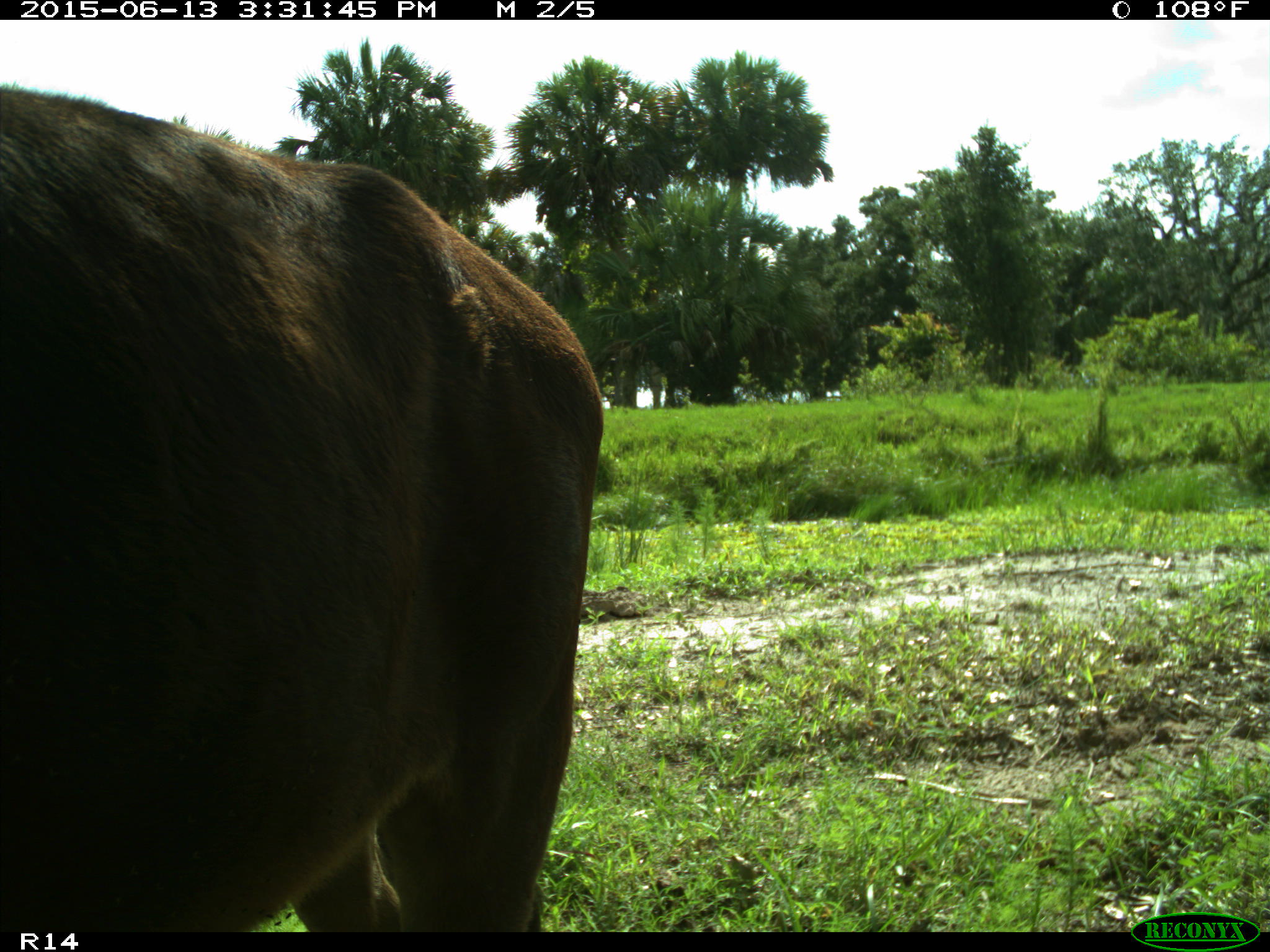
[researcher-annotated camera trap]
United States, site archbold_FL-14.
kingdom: Animalia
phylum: Chordata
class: Mammalia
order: Artiodactyla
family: Bovidae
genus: Bos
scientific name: Bos taurus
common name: domestic cow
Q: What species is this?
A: Bos taurus (domestic cow).